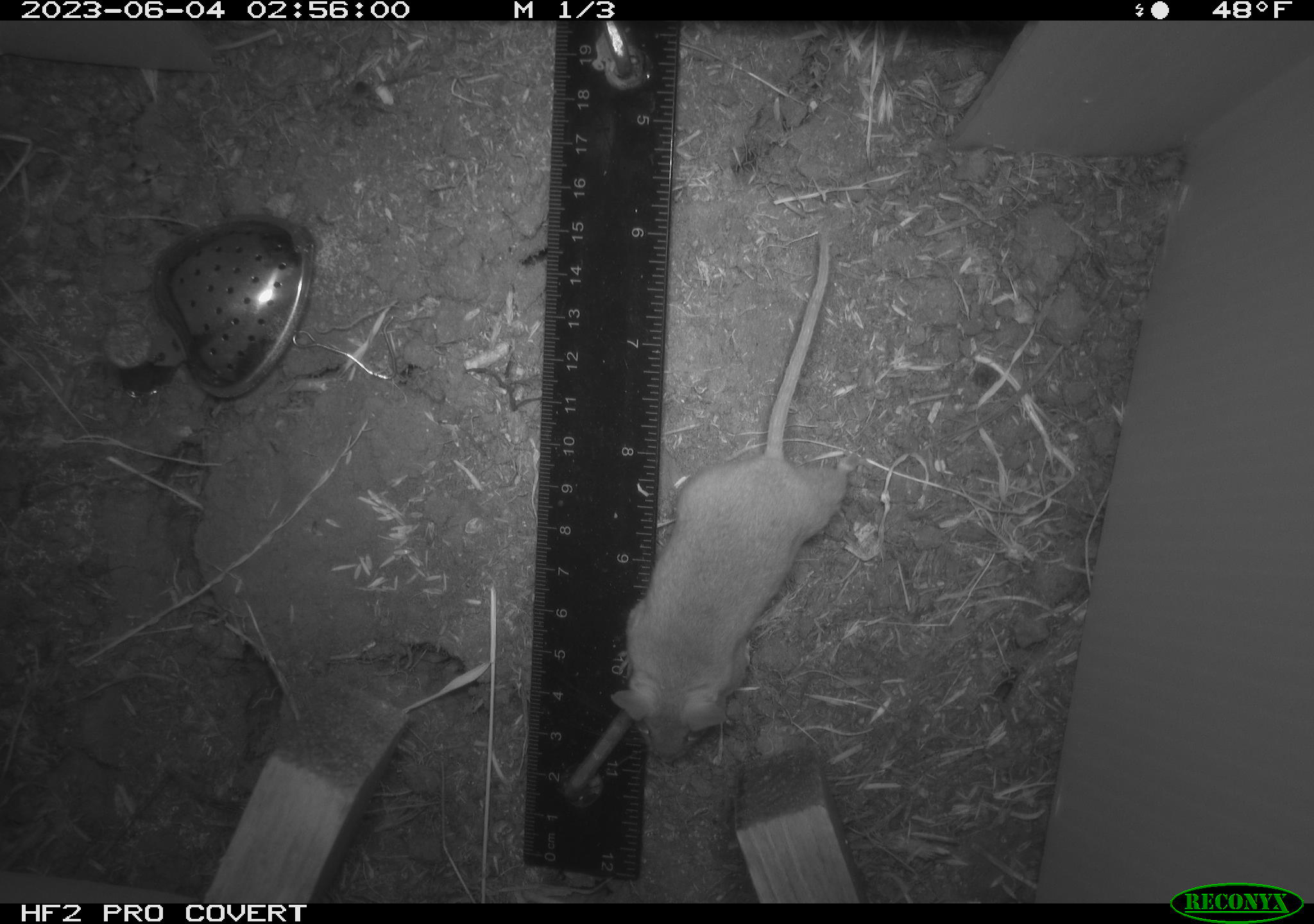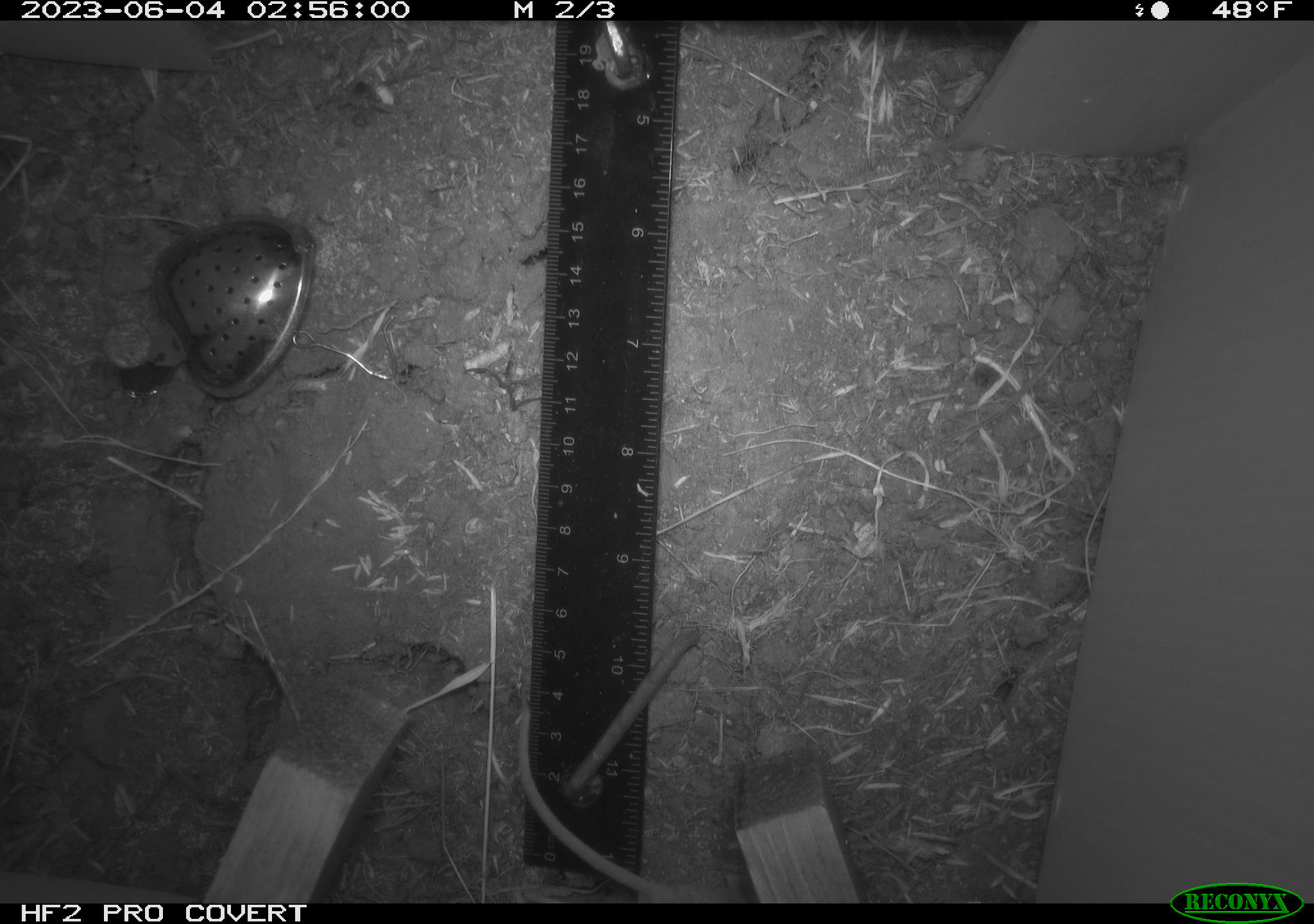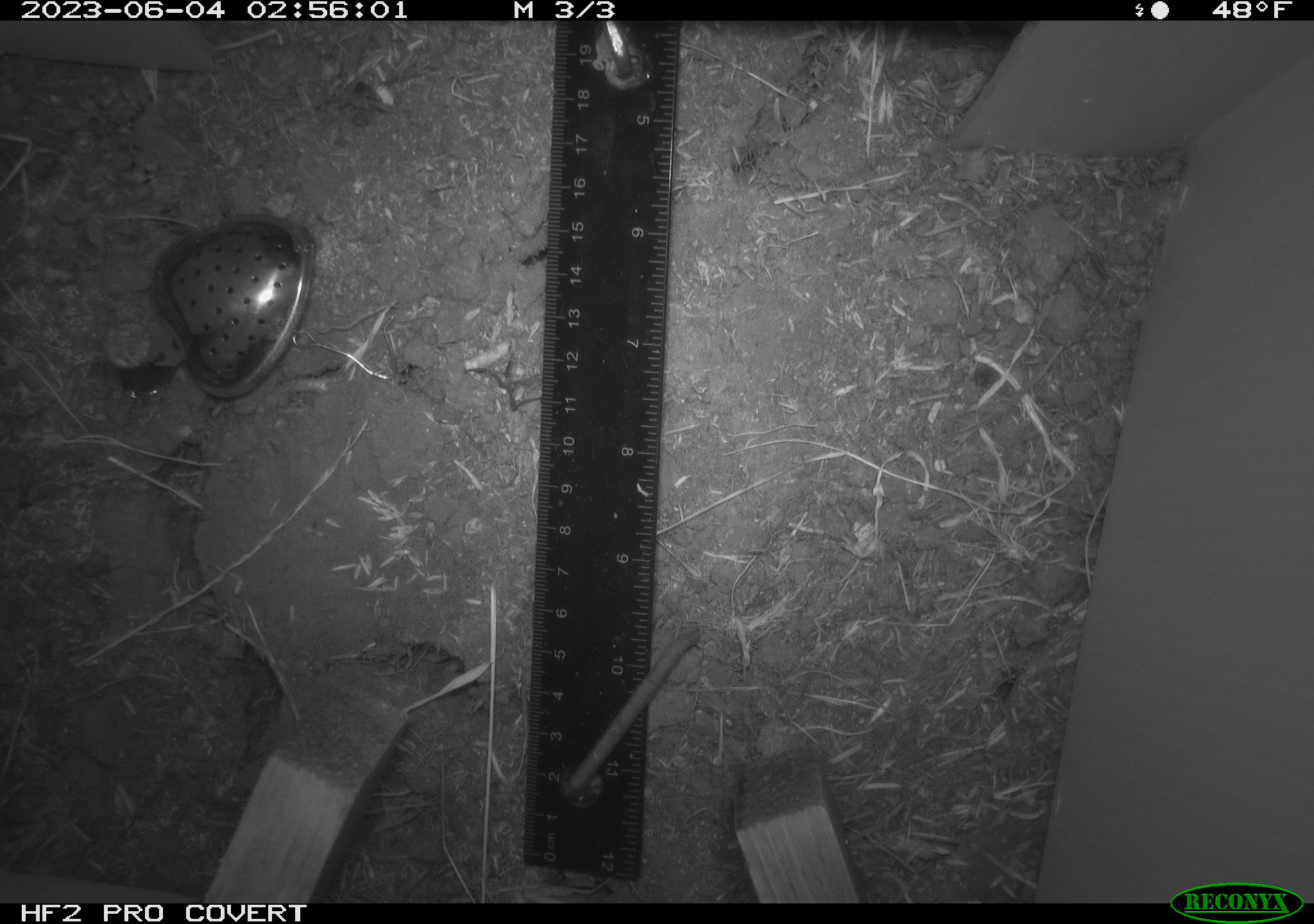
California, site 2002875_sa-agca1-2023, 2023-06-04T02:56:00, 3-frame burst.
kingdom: Animalia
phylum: Chordata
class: Mammalia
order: Rodentia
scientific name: Rodentia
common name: mouse species